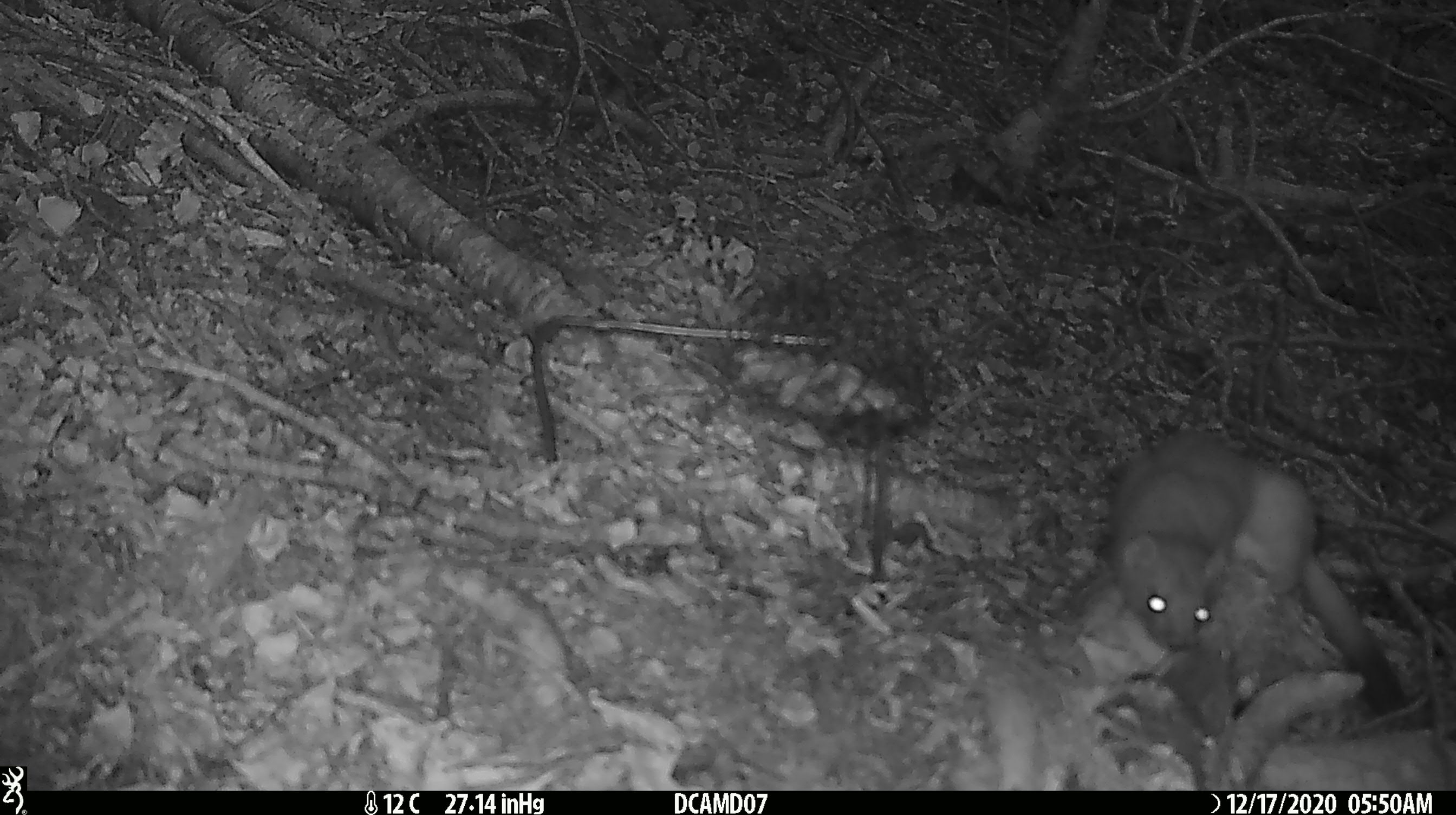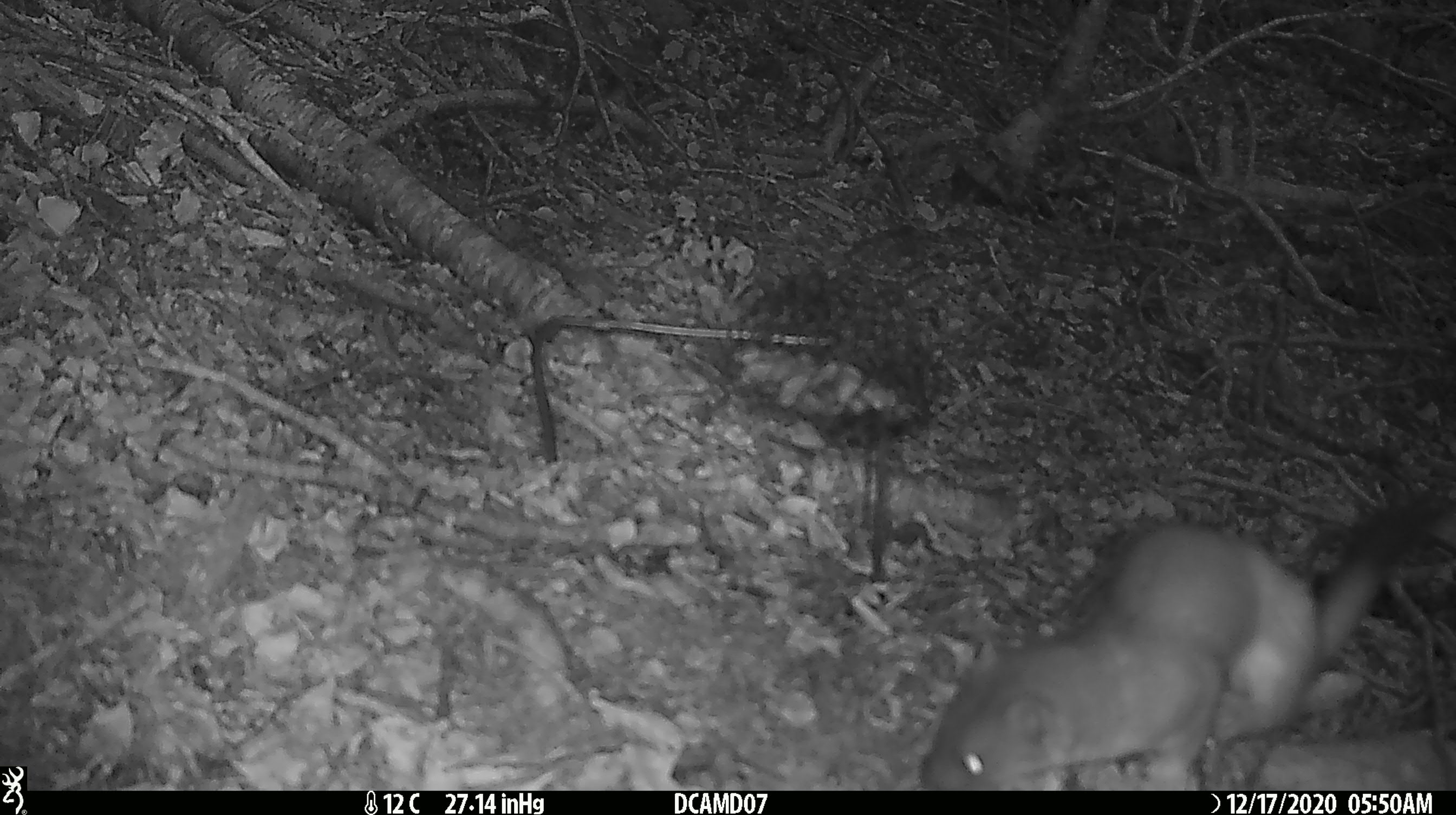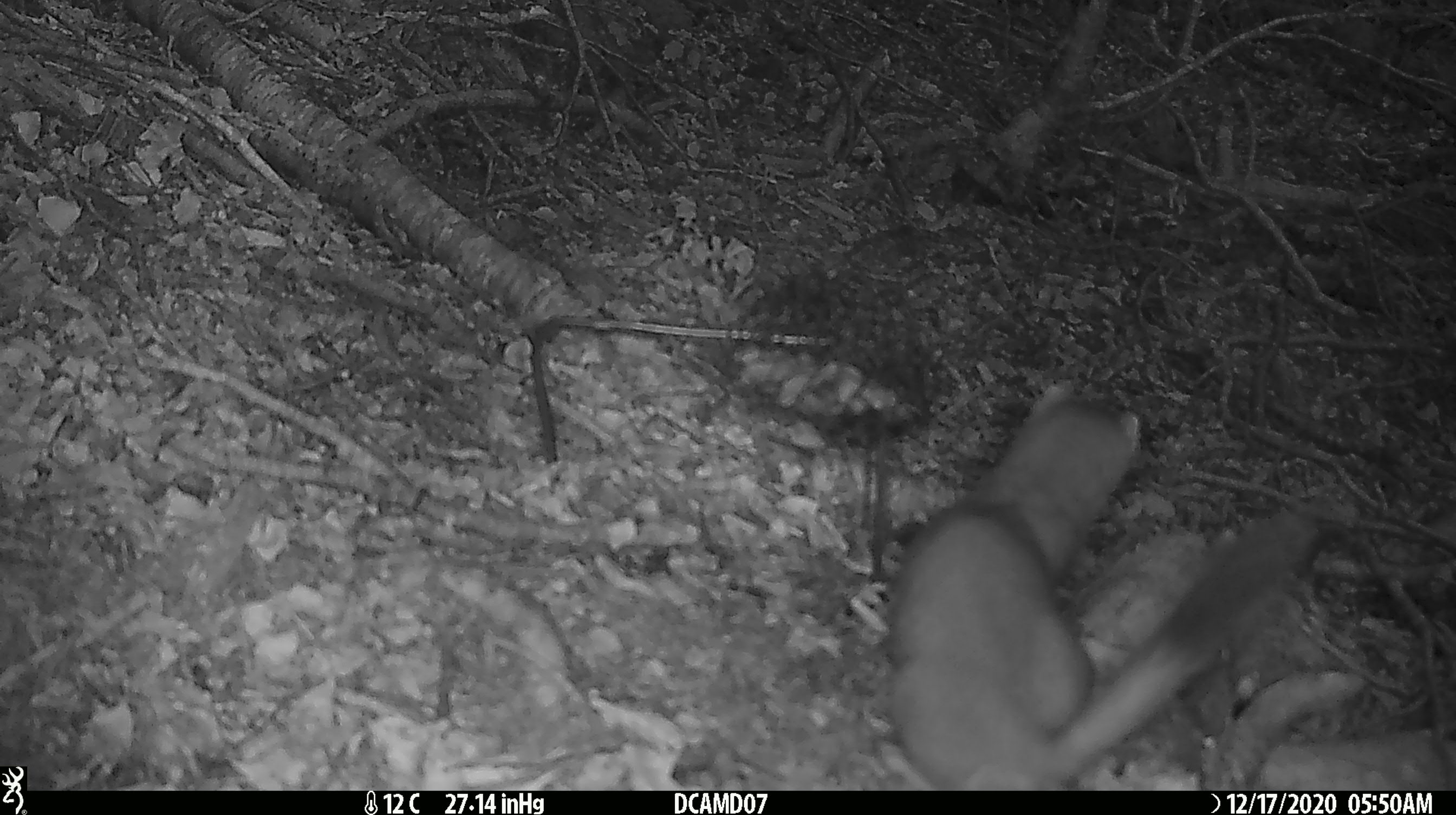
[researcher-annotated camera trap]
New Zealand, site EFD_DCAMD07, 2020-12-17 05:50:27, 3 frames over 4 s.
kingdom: Animalia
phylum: Chordata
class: Mammalia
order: Carnivora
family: Mustelidae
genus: Mustela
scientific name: Mustela erminea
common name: stoat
Stoat (Mustela erminea).